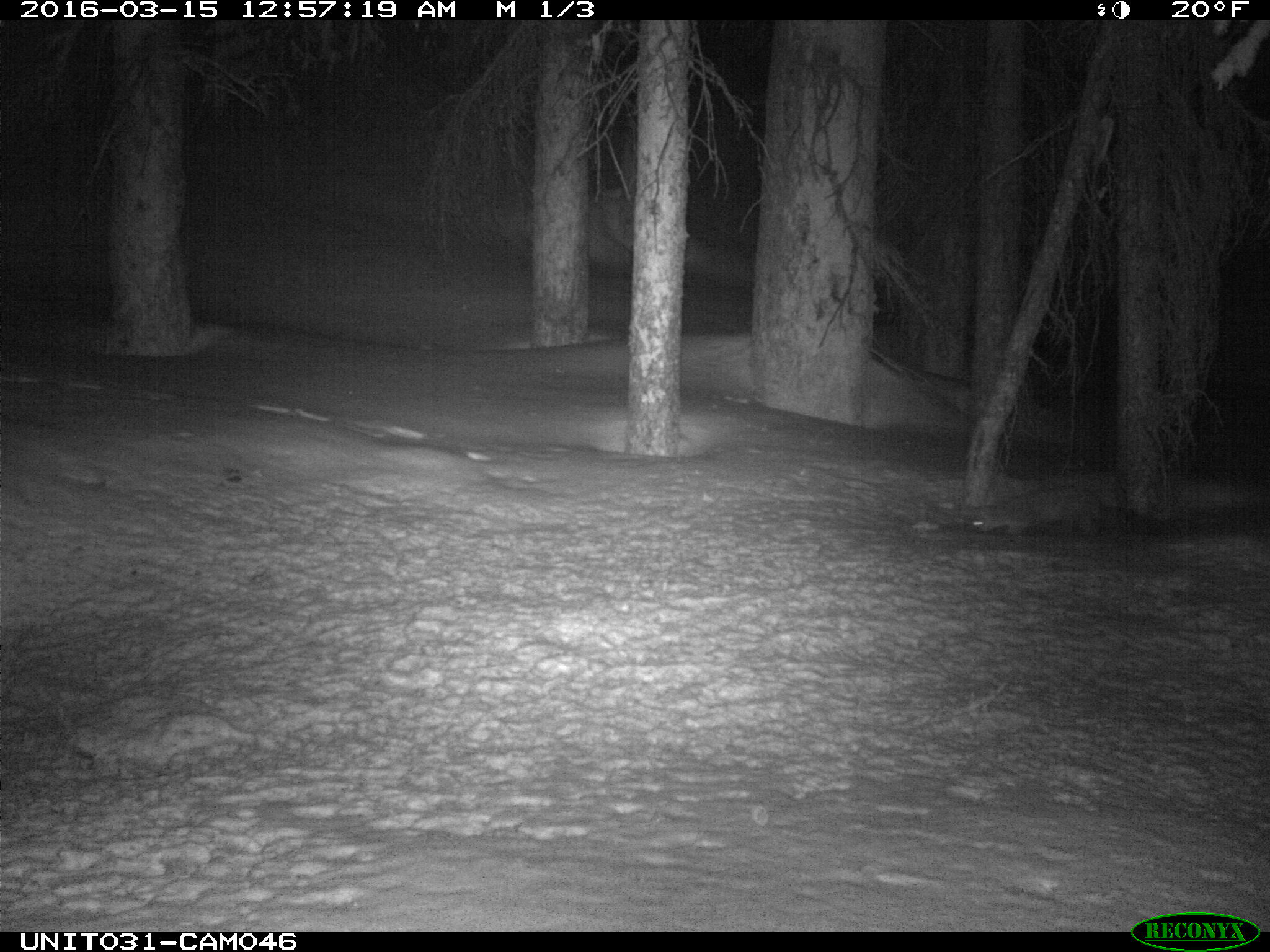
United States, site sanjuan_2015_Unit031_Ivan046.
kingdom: Animalia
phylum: Chordata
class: Mammalia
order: Carnivora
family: Mustelidae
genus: Martes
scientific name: Martes americana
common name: american marten